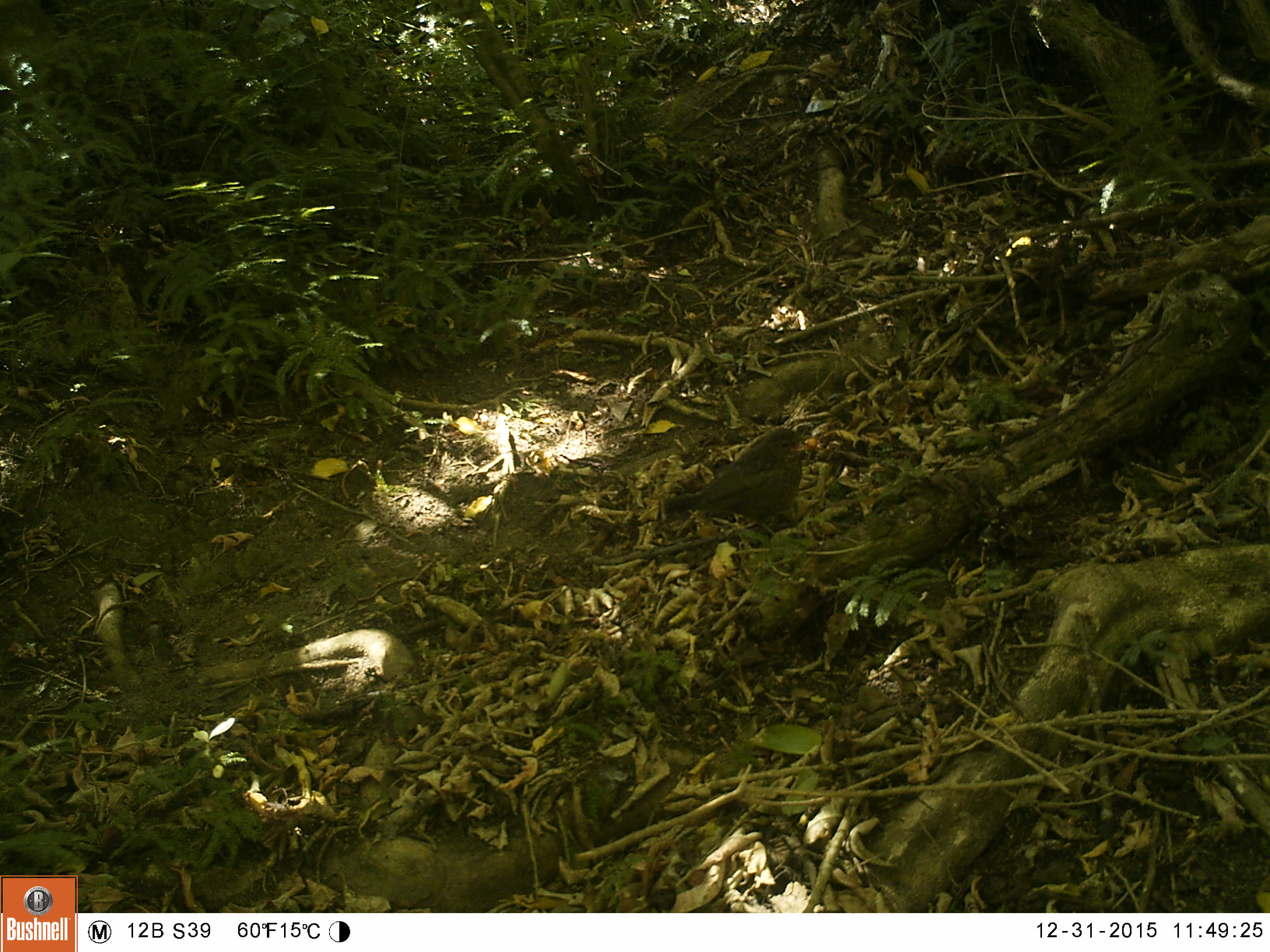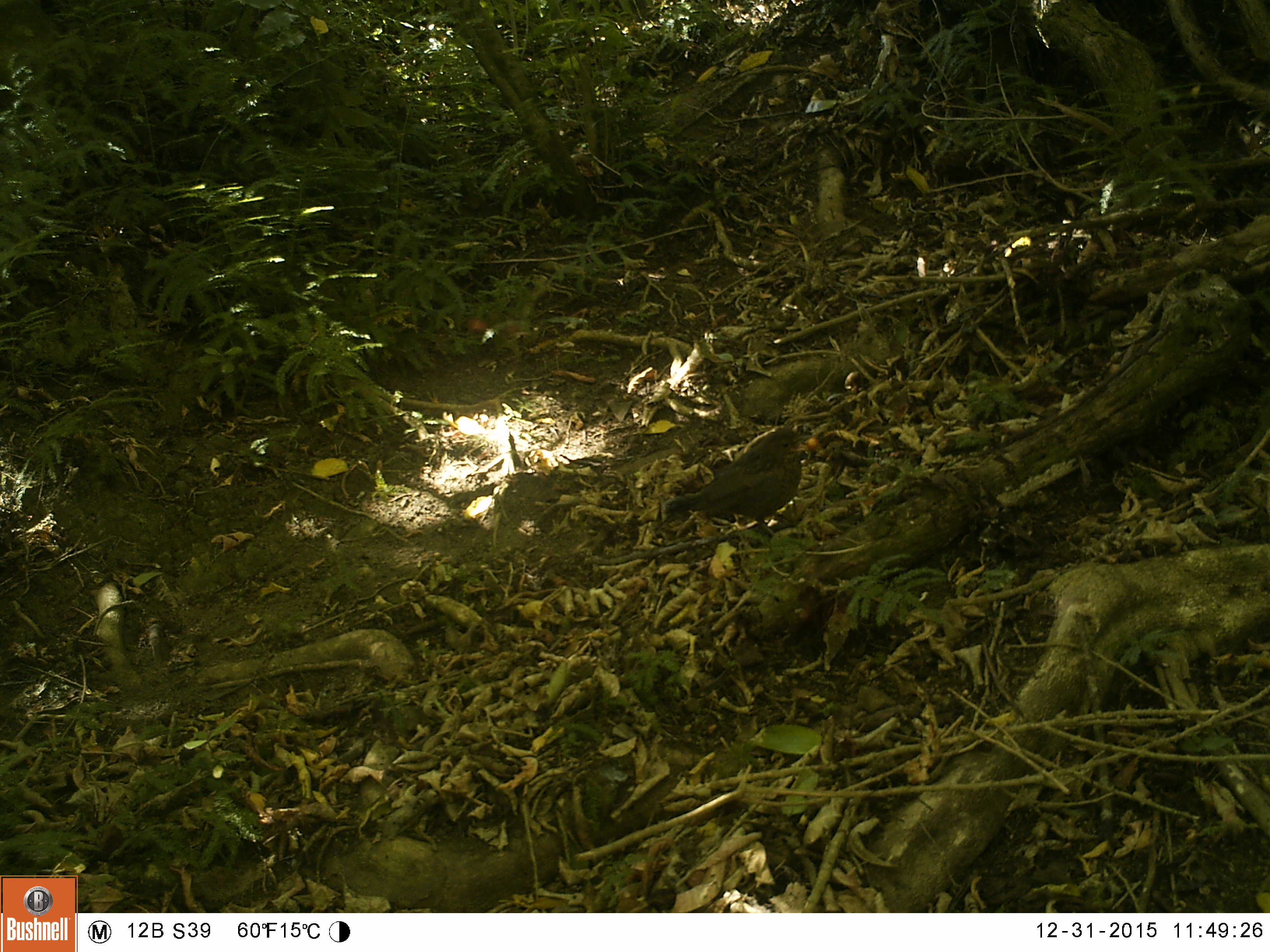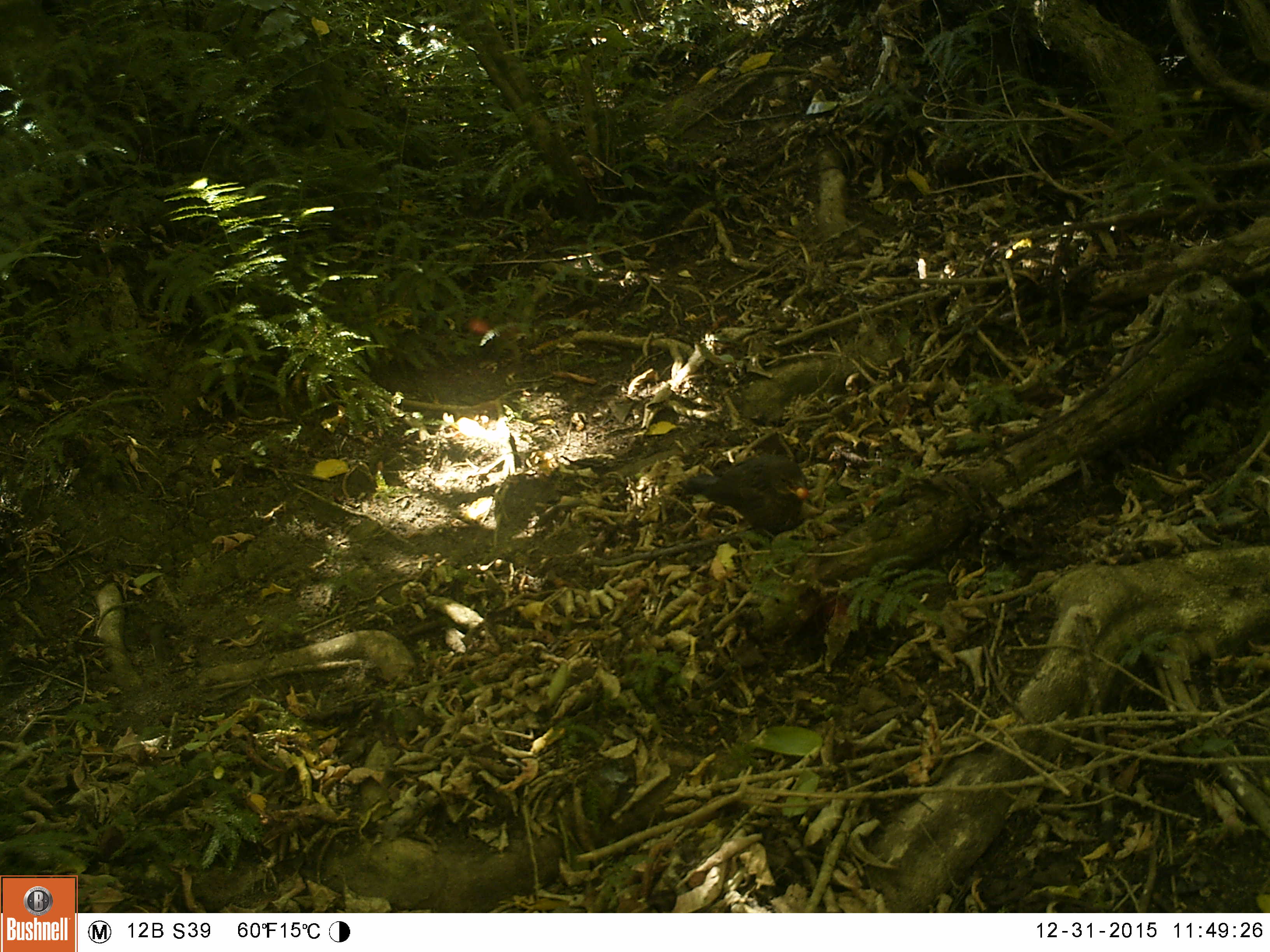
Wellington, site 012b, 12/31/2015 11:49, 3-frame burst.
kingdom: Animalia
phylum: Chordata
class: Aves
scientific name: Aves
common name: bird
Bird (Aves).